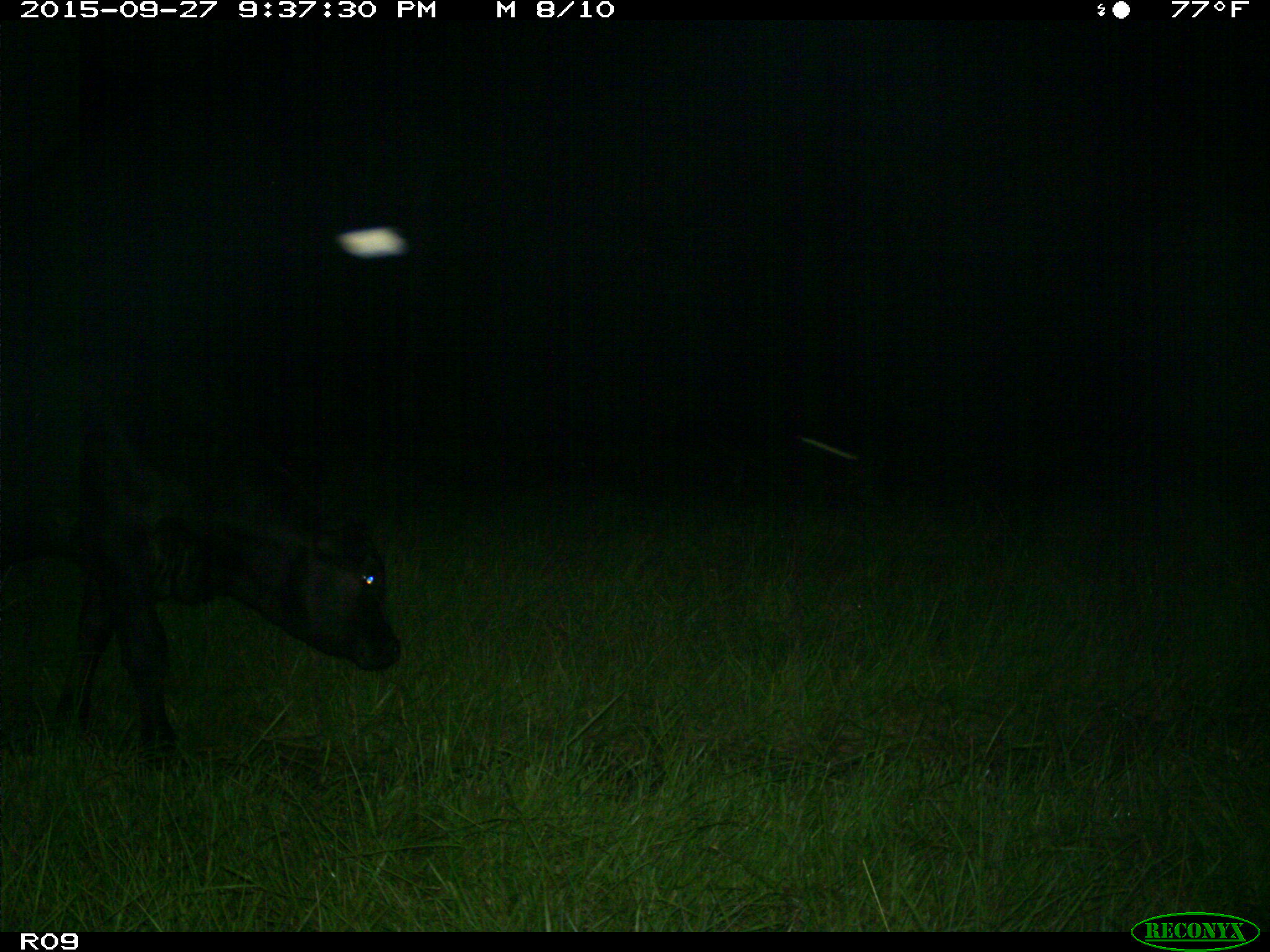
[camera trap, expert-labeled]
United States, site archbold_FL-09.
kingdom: Animalia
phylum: Chordata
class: Mammalia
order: Artiodactyla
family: Bovidae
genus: Bos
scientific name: Bos taurus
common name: domestic cow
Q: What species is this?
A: Bos taurus (domestic cow).